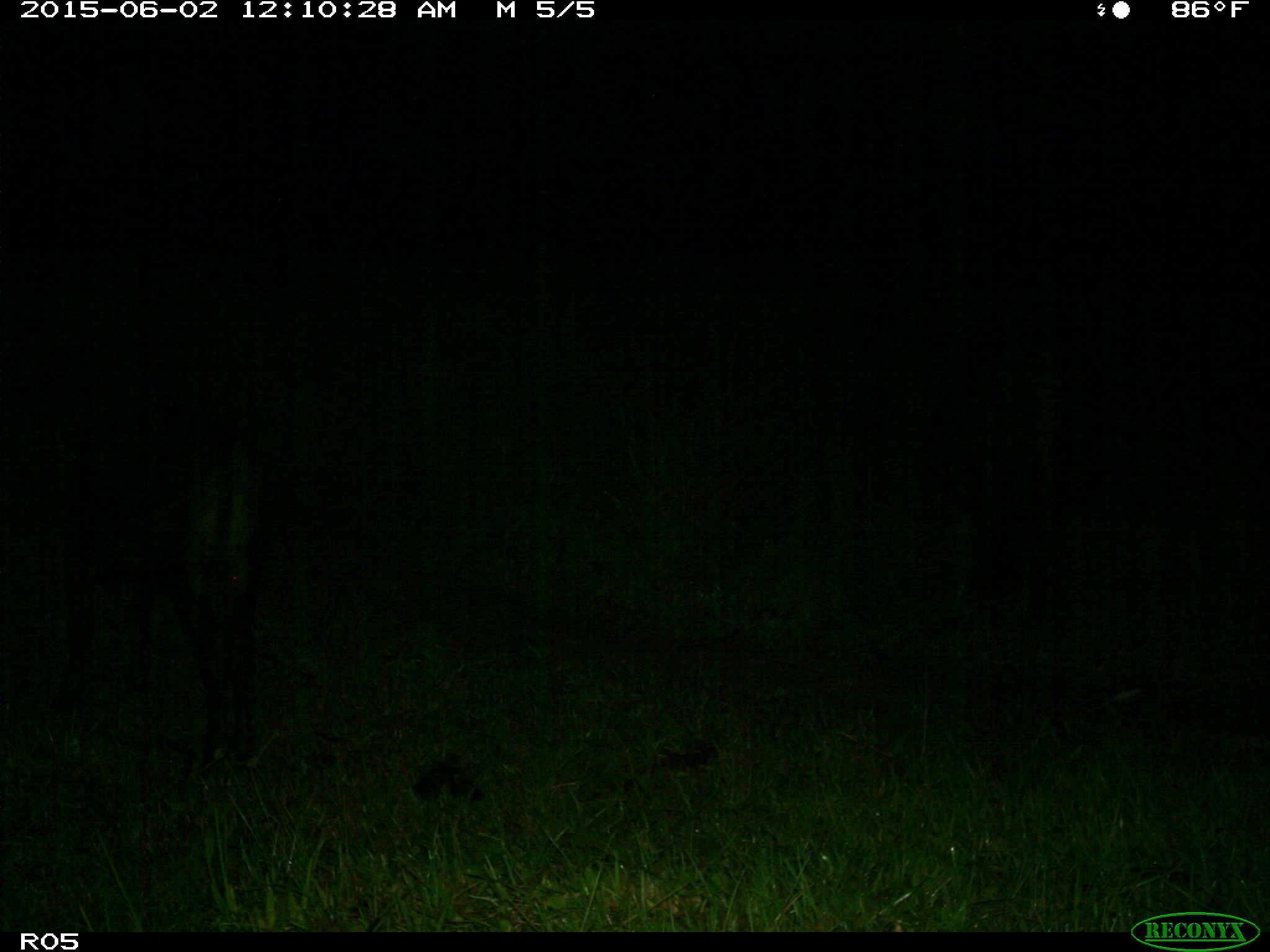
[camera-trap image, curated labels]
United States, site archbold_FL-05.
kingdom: Animalia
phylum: Chordata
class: Mammalia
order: Artiodactyla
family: Bovidae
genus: Bos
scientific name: Bos taurus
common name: domestic cow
Bos taurus (domestic cow).